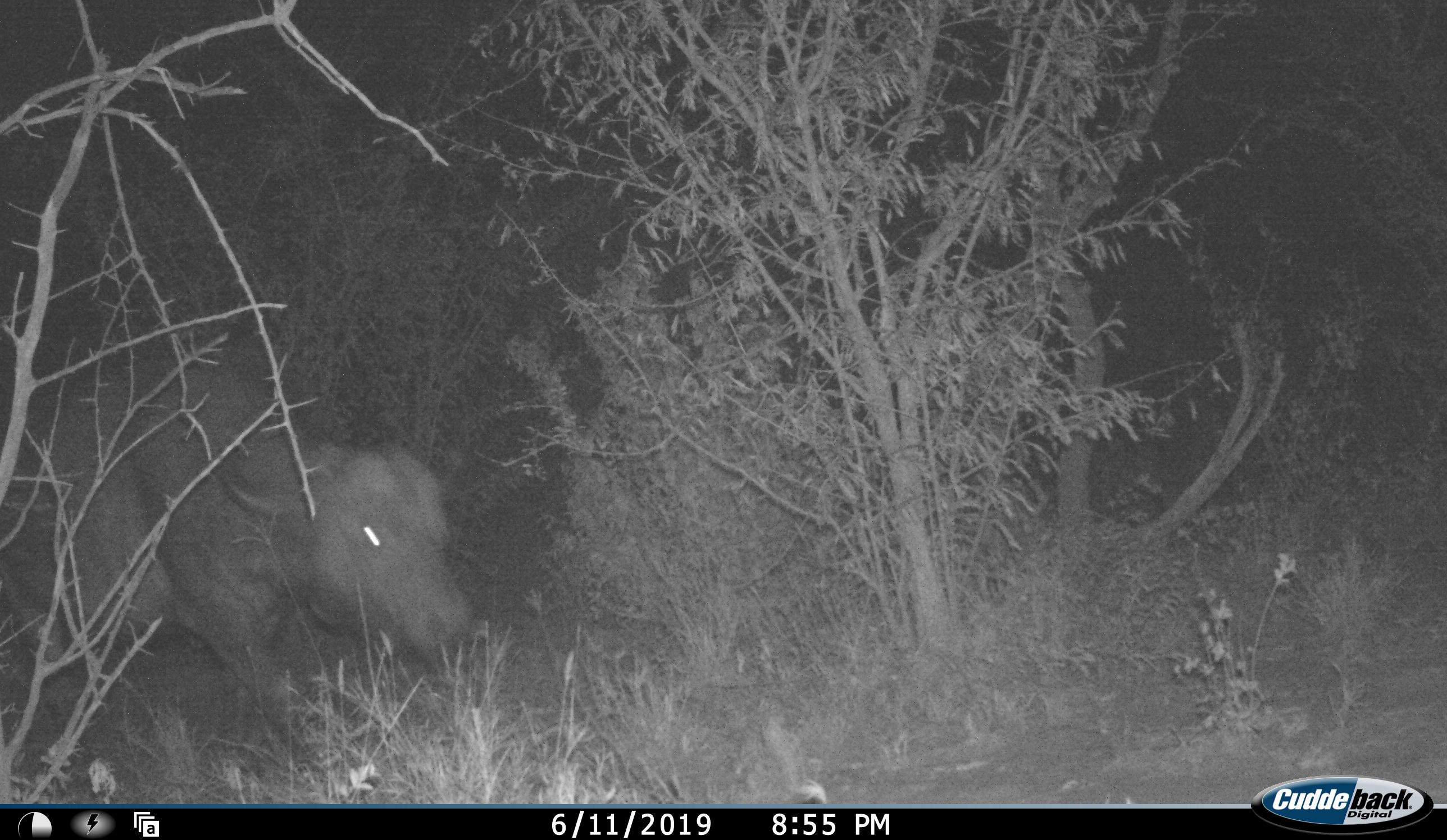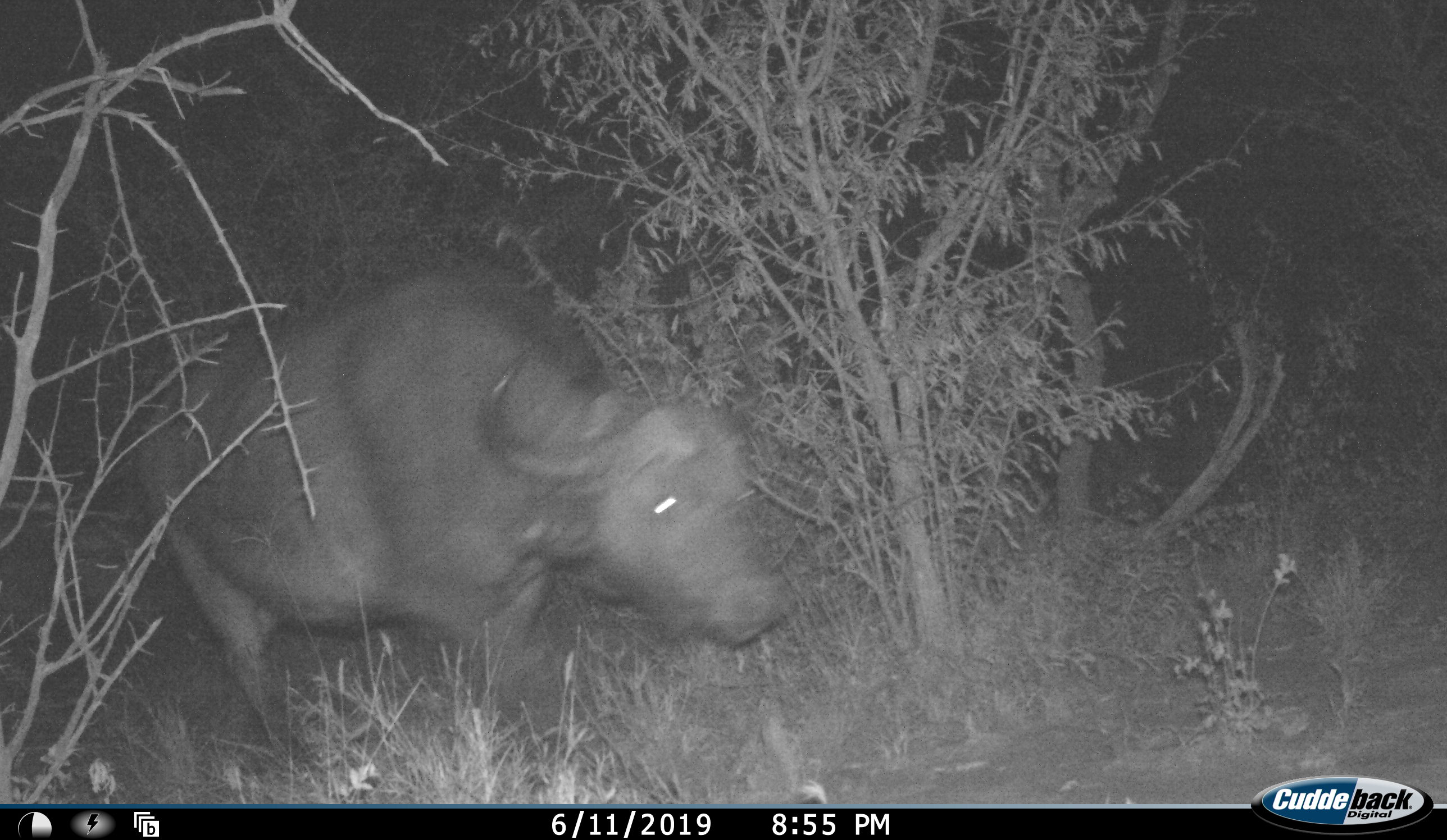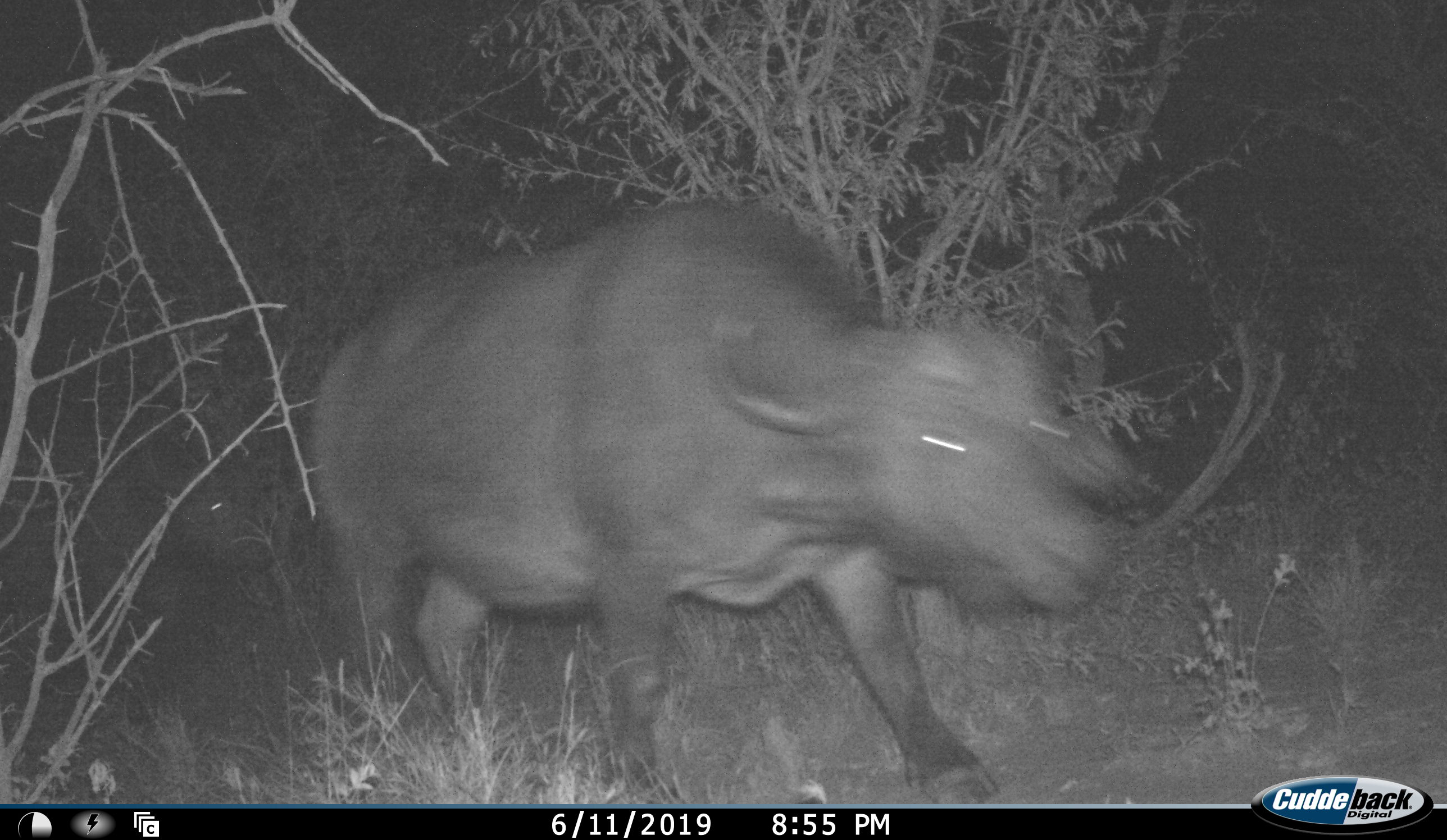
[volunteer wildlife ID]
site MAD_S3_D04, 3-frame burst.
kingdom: Animalia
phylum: Chordata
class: Mammalia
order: Artiodactyla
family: Bovidae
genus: Syncerus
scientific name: Syncerus caffer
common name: african buffalo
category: buffalo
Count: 1.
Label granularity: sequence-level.